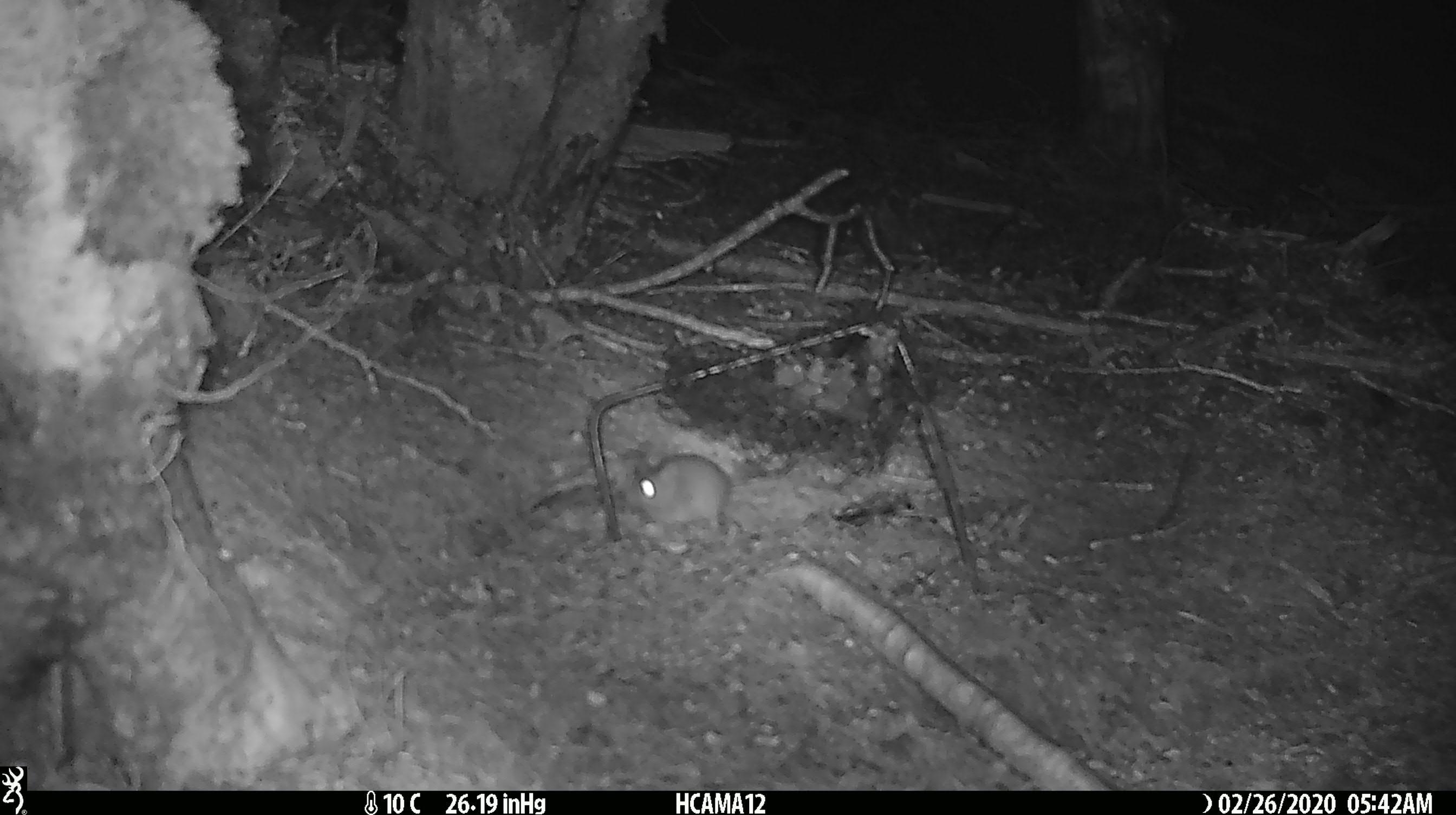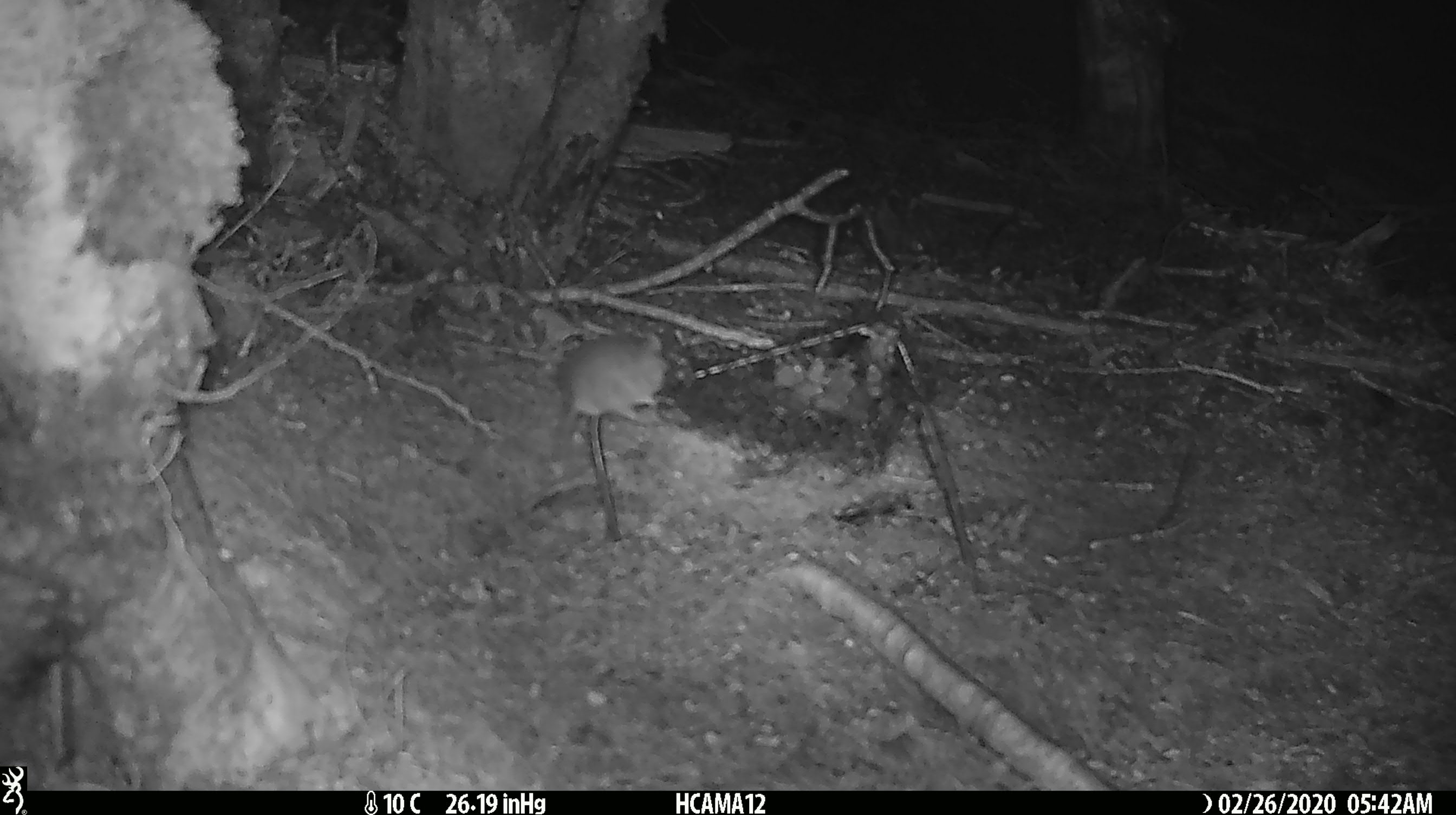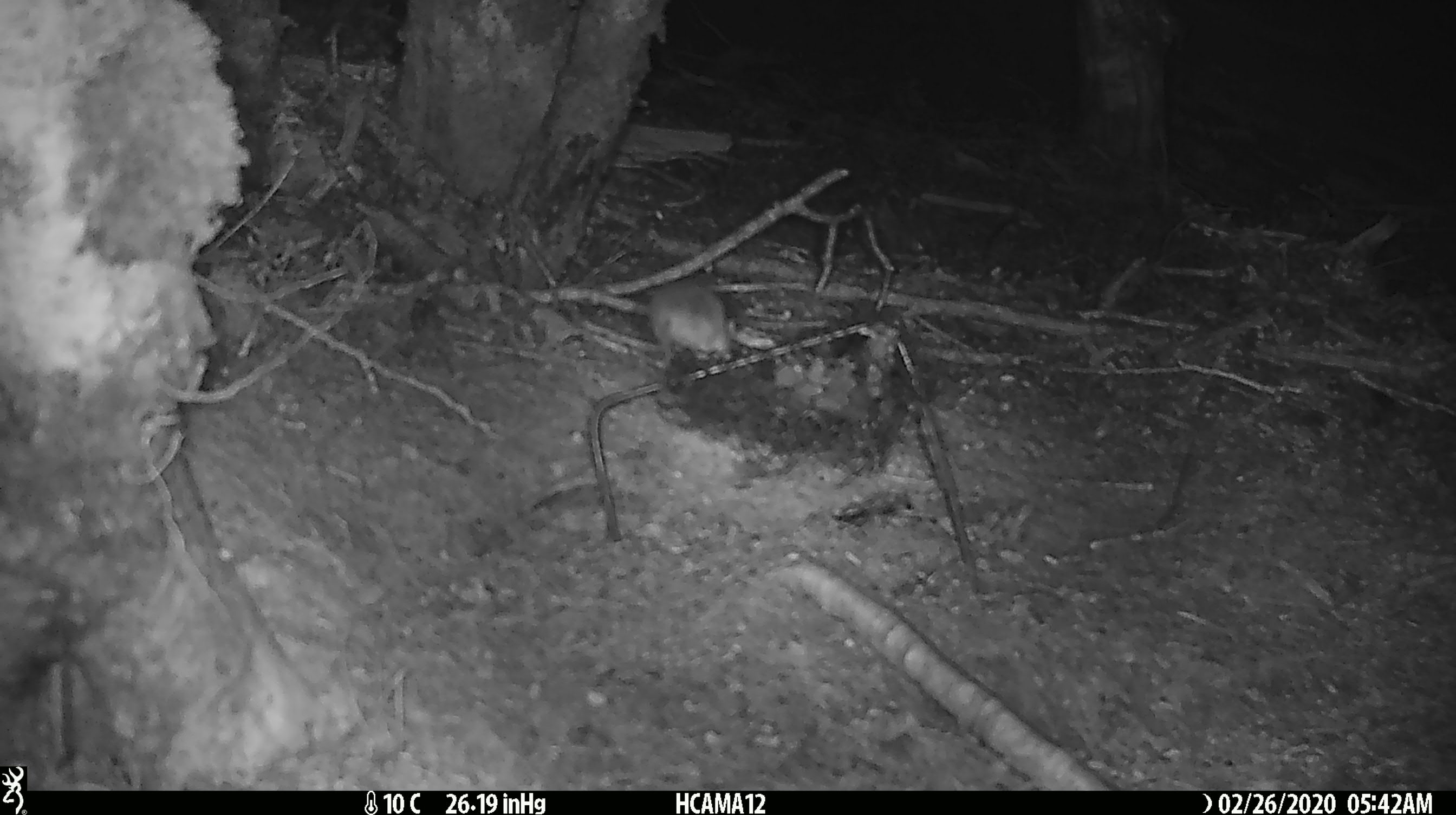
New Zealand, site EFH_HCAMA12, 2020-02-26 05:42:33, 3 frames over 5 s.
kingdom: Animalia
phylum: Chordata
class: Mammalia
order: Rodentia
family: Muridae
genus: Mus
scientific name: Mus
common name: mouse